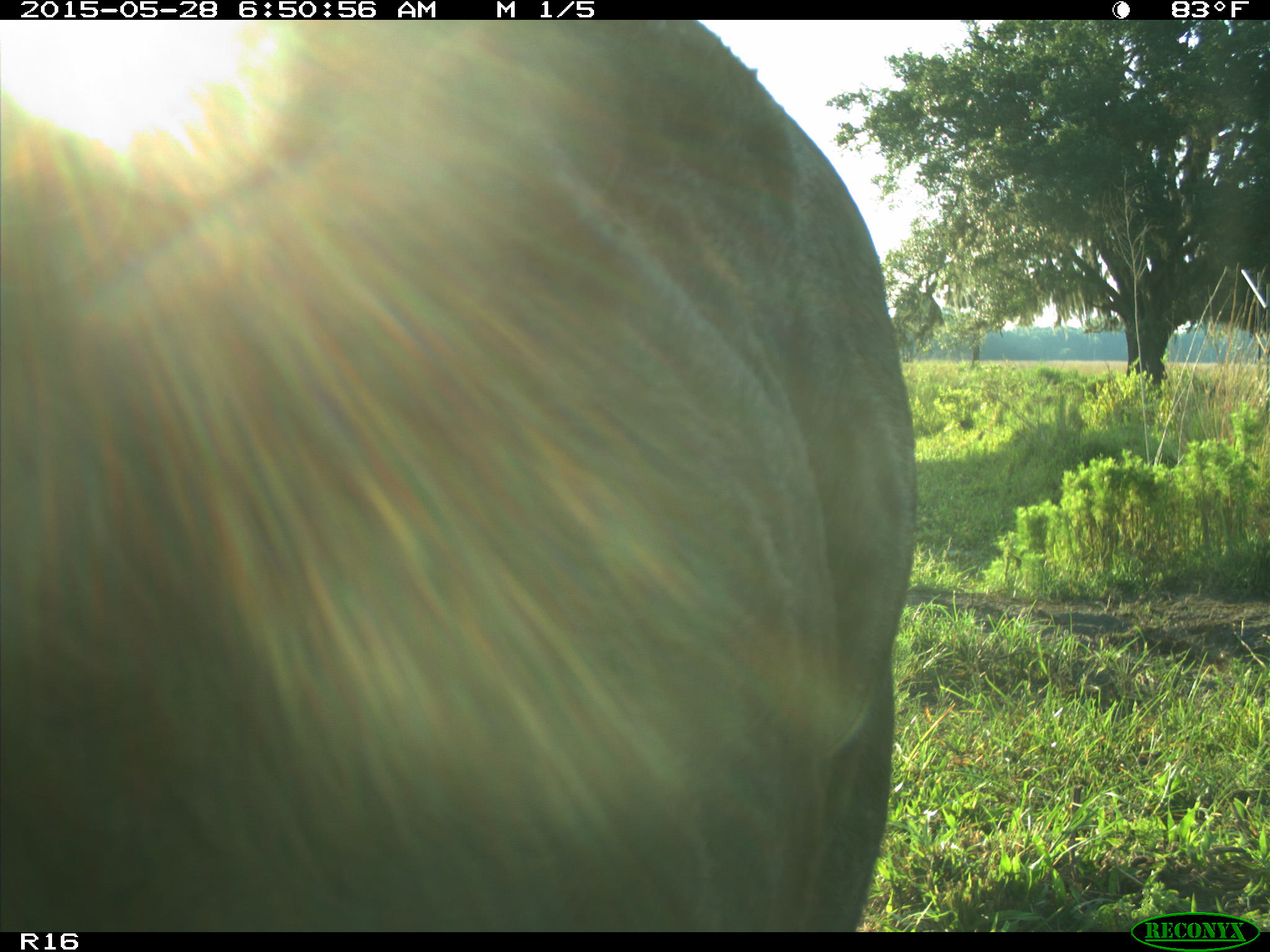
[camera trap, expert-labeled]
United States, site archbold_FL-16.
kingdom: Animalia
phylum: Chordata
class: Mammalia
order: Artiodactyla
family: Bovidae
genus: Bos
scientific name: Bos taurus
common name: domestic cow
Bos taurus (domestic cow).